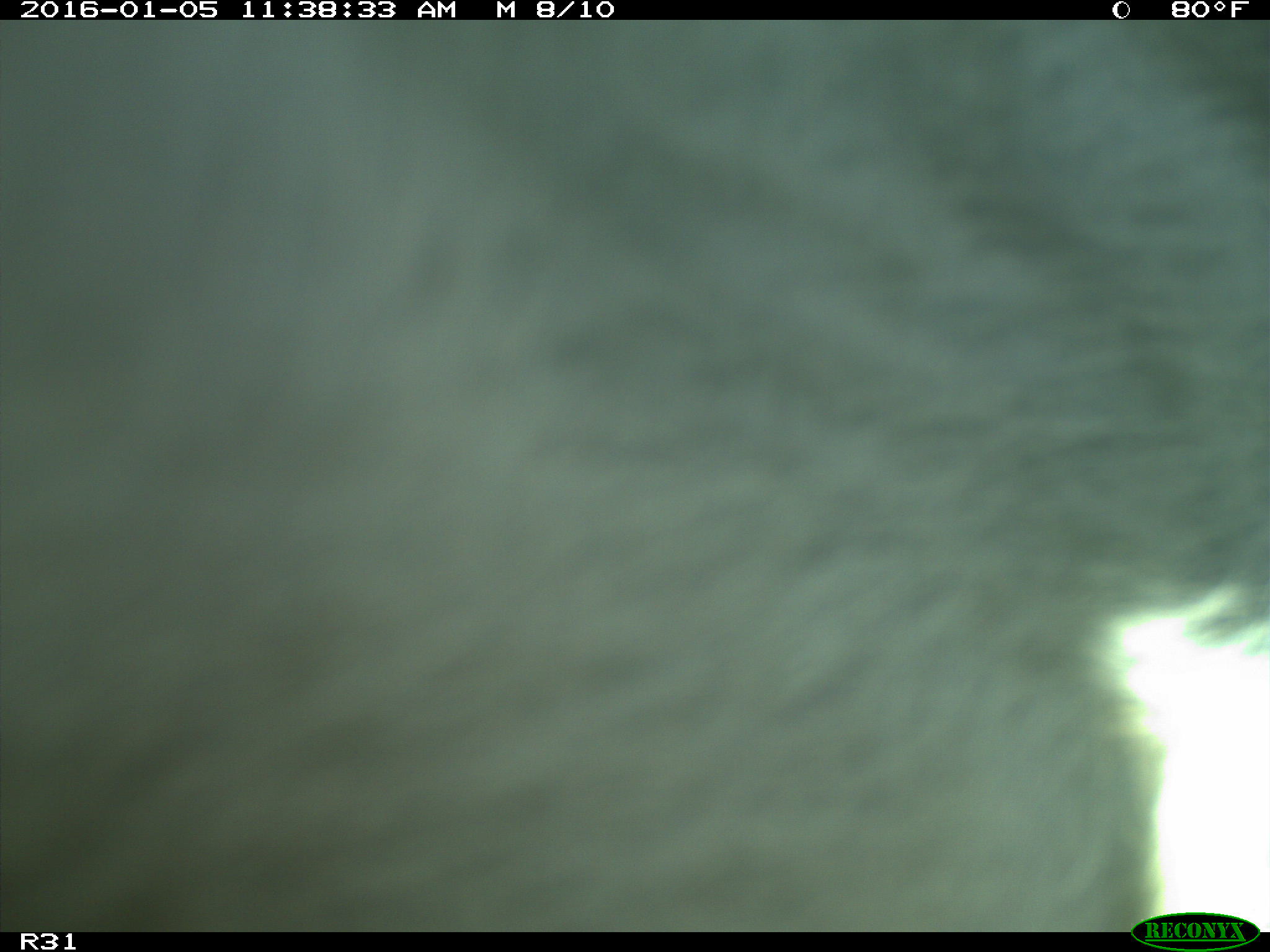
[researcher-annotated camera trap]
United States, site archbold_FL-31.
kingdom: Animalia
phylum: Chordata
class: Mammalia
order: Artiodactyla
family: Bovidae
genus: Bos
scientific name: Bos taurus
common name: domestic cow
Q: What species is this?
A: Bos taurus (domestic cow).